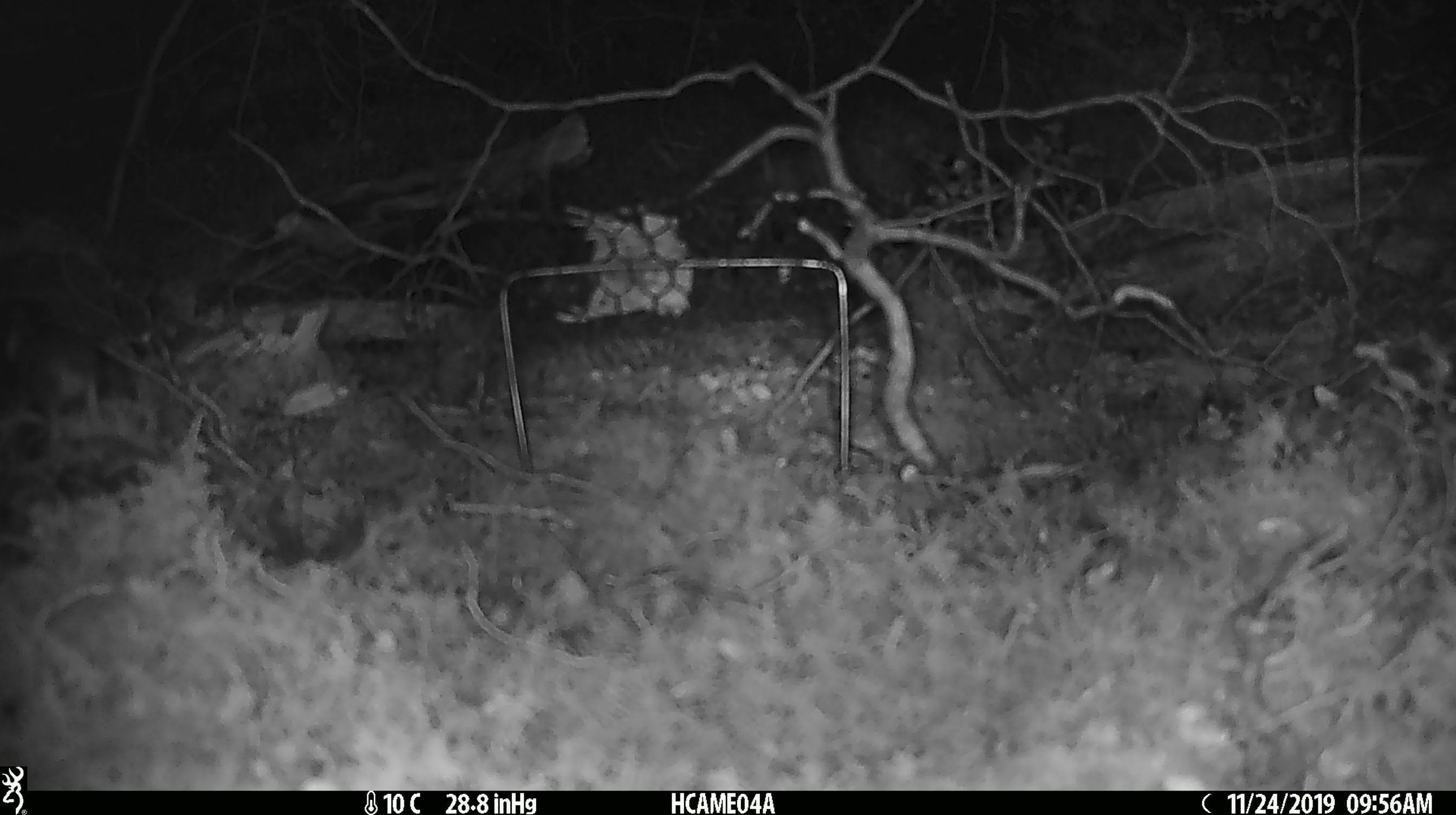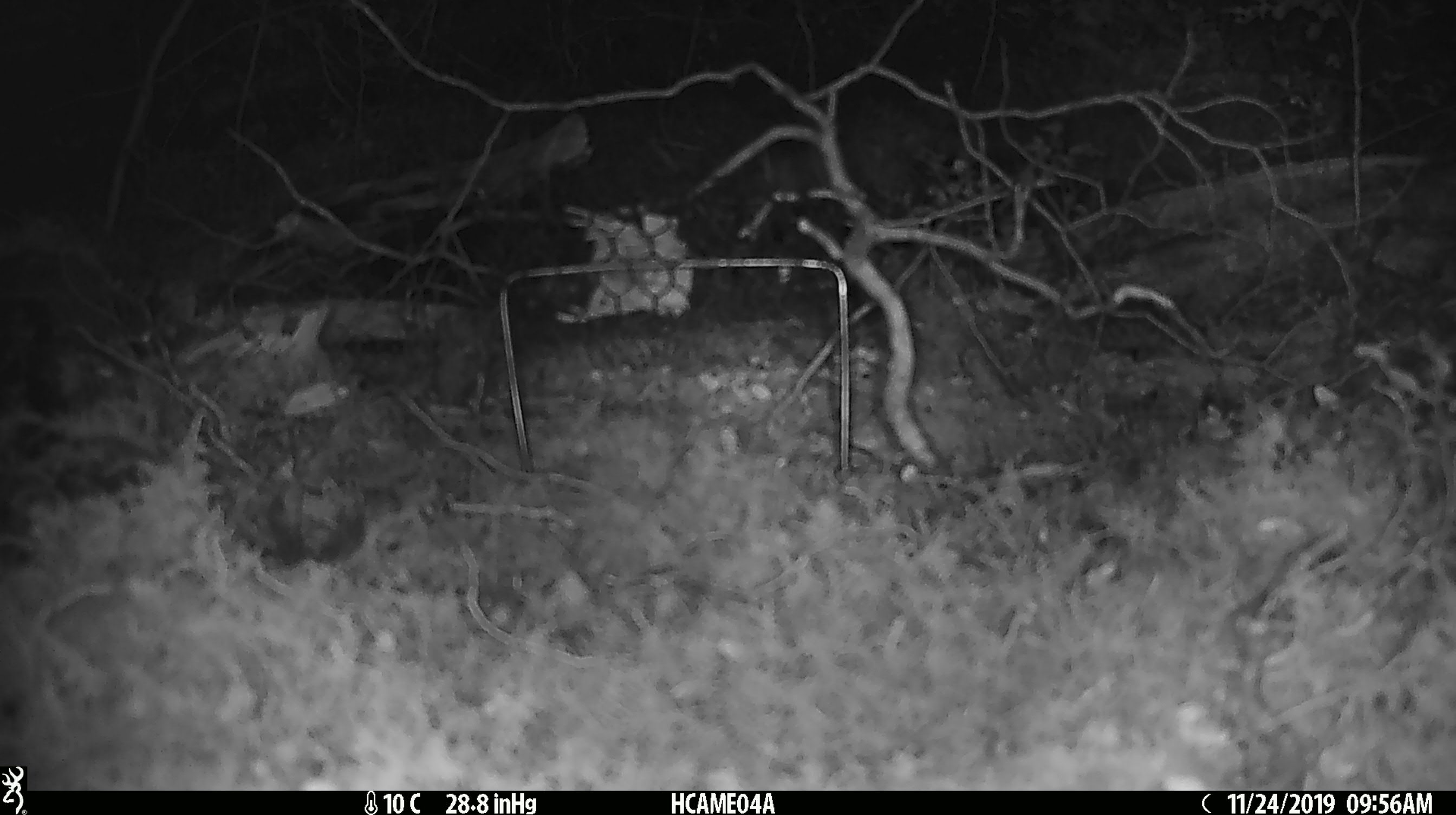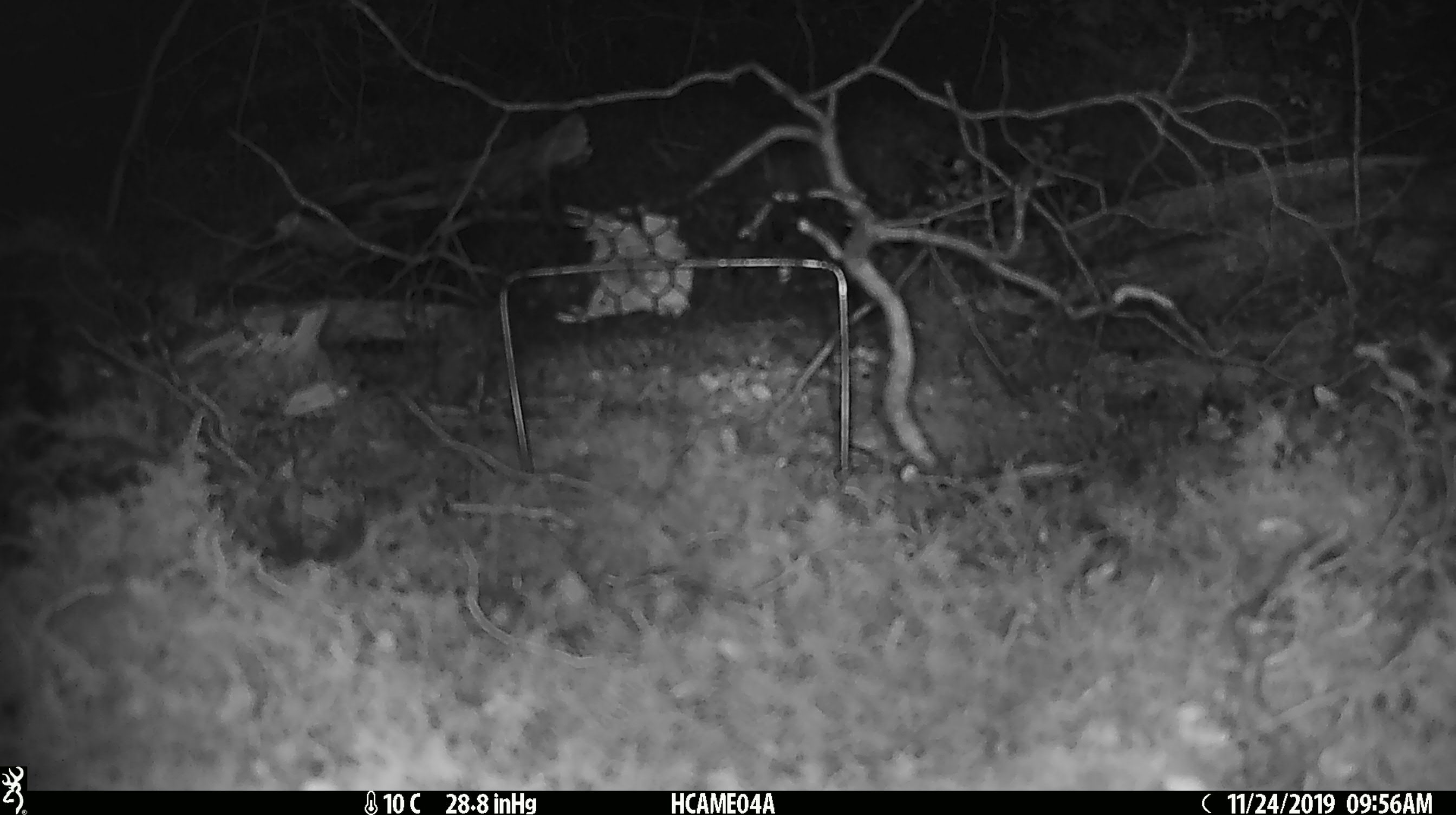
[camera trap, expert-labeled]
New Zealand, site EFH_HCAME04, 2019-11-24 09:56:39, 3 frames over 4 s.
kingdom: Animalia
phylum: Chordata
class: Mammalia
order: Rodentia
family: Muridae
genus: Mus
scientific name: Mus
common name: mouse